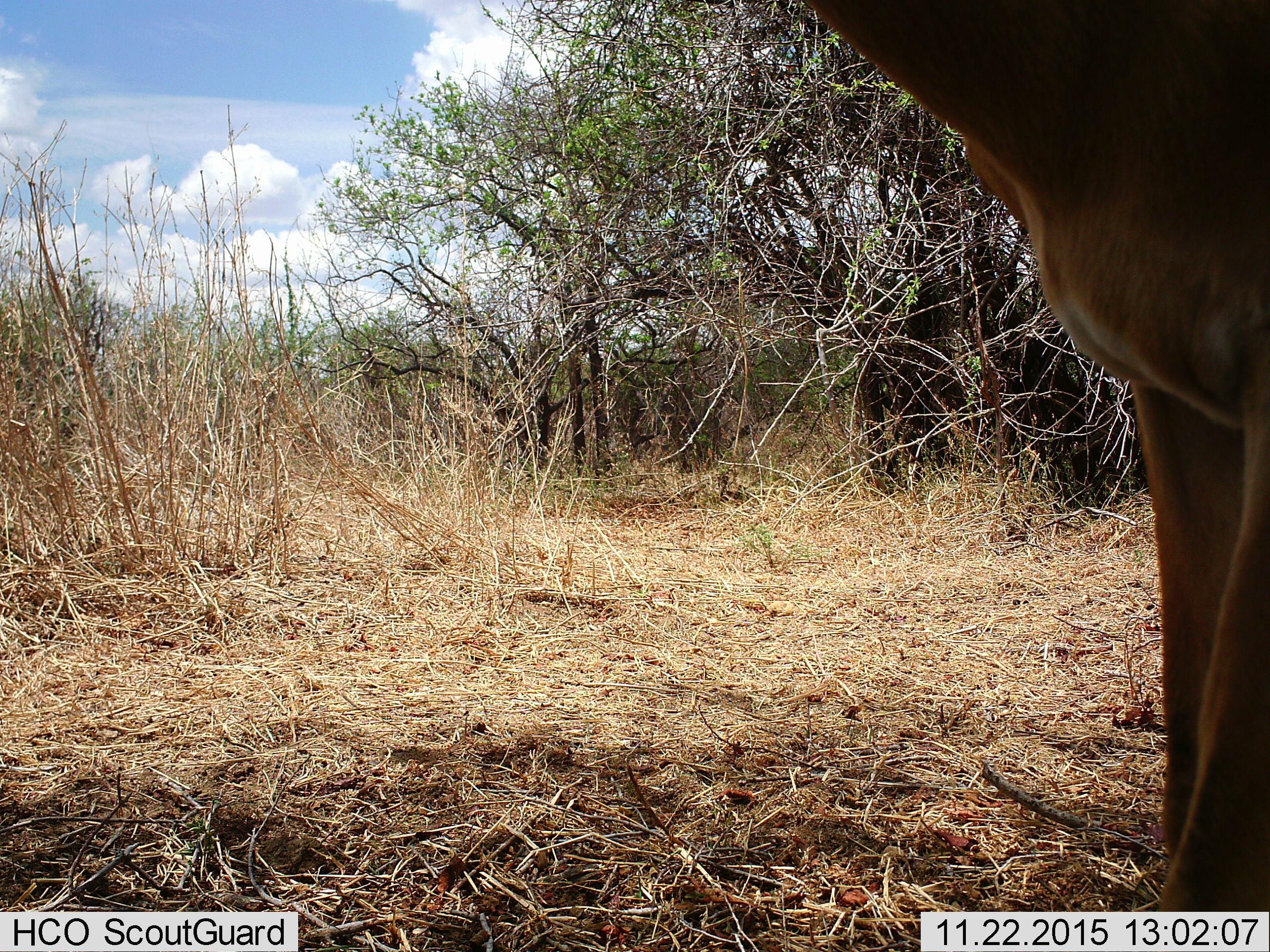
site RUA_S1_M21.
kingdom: Animalia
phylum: Chordata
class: Mammalia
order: Artiodactyla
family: Bovidae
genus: Aepyceros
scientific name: Aepyceros melampus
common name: impala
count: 1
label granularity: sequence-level